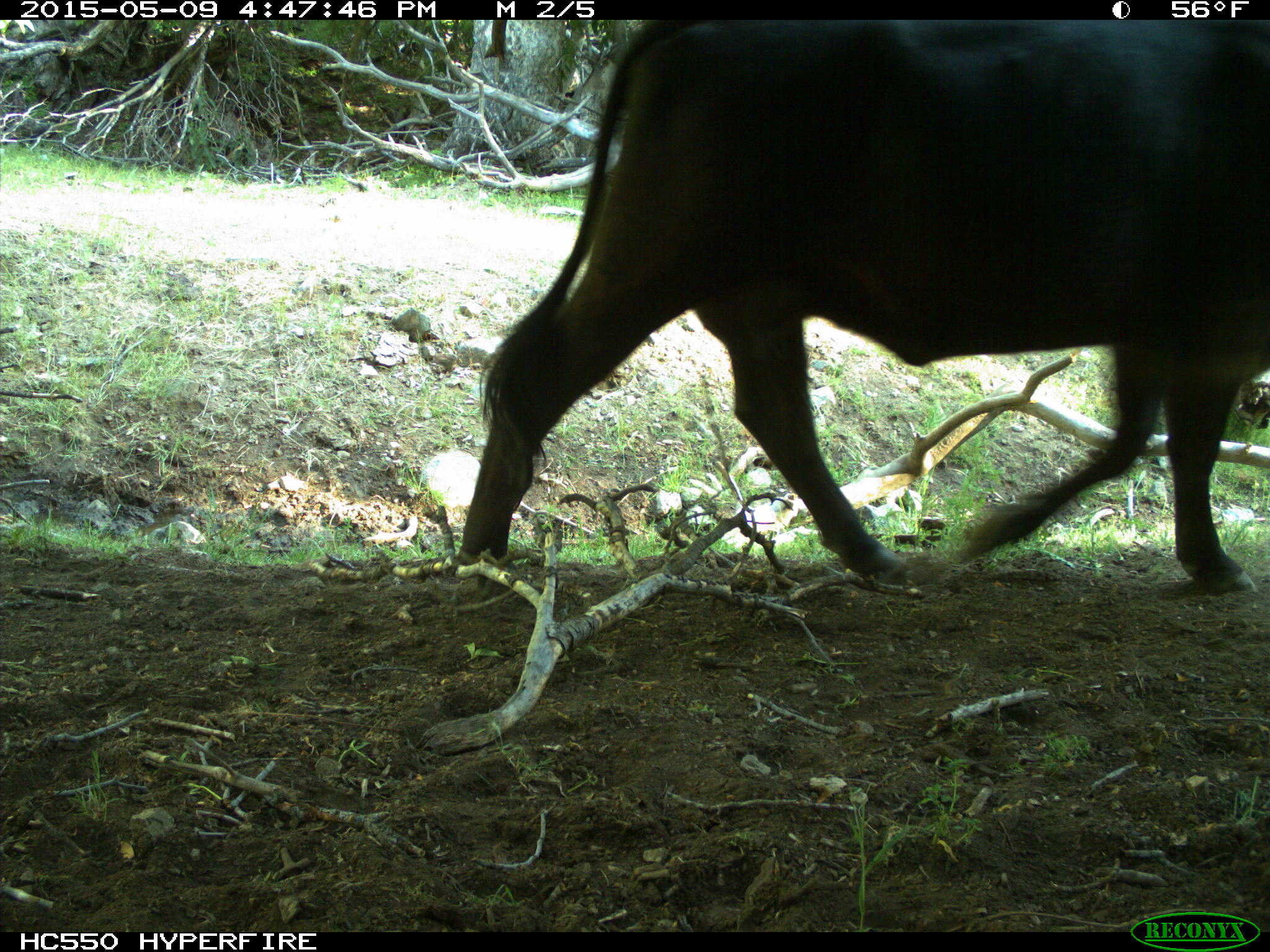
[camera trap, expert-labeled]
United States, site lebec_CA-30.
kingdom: Animalia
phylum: Chordata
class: Mammalia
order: Artiodactyla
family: Bovidae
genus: Bos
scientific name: Bos taurus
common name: domestic cow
Bos taurus (domestic cow).